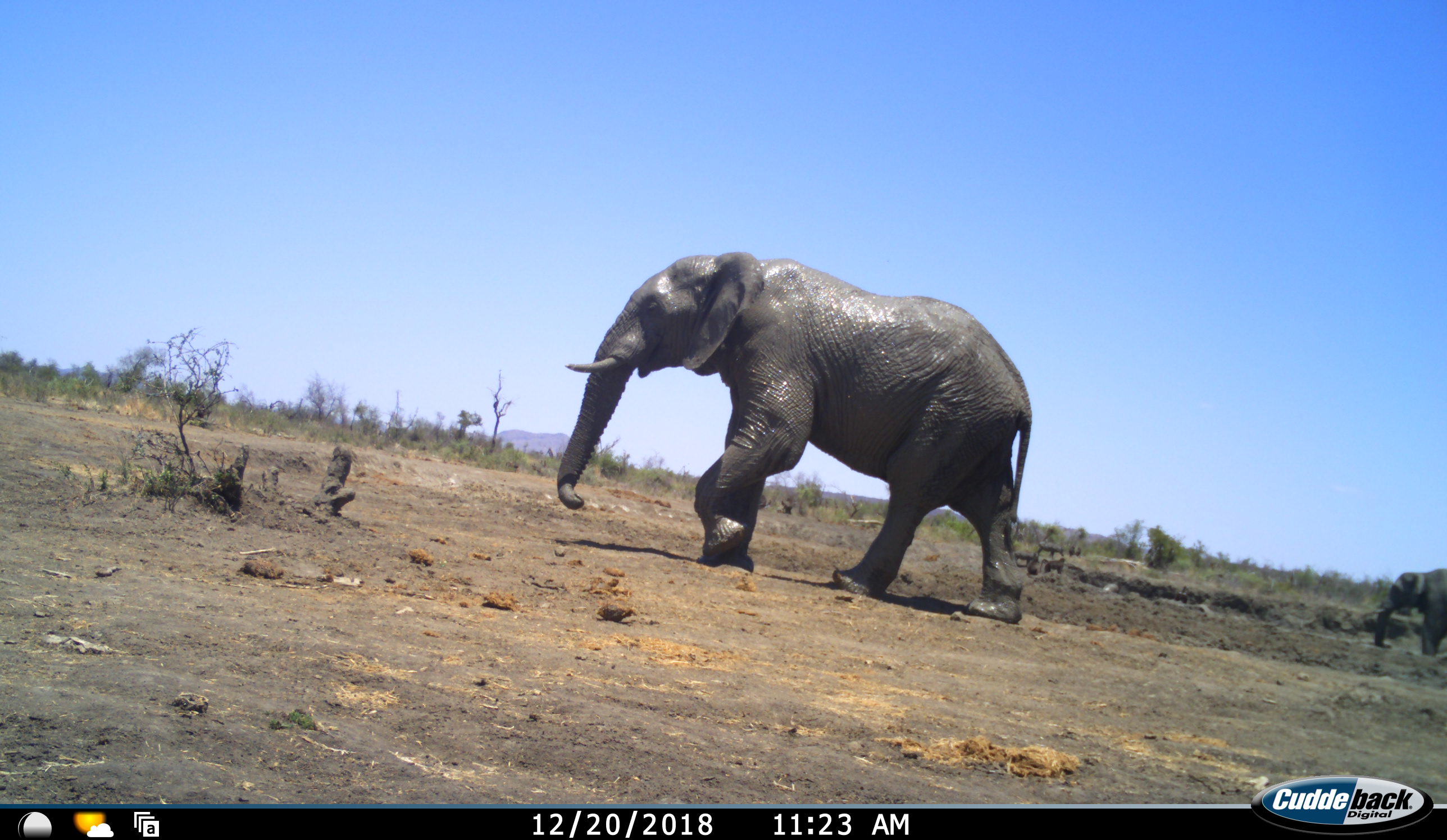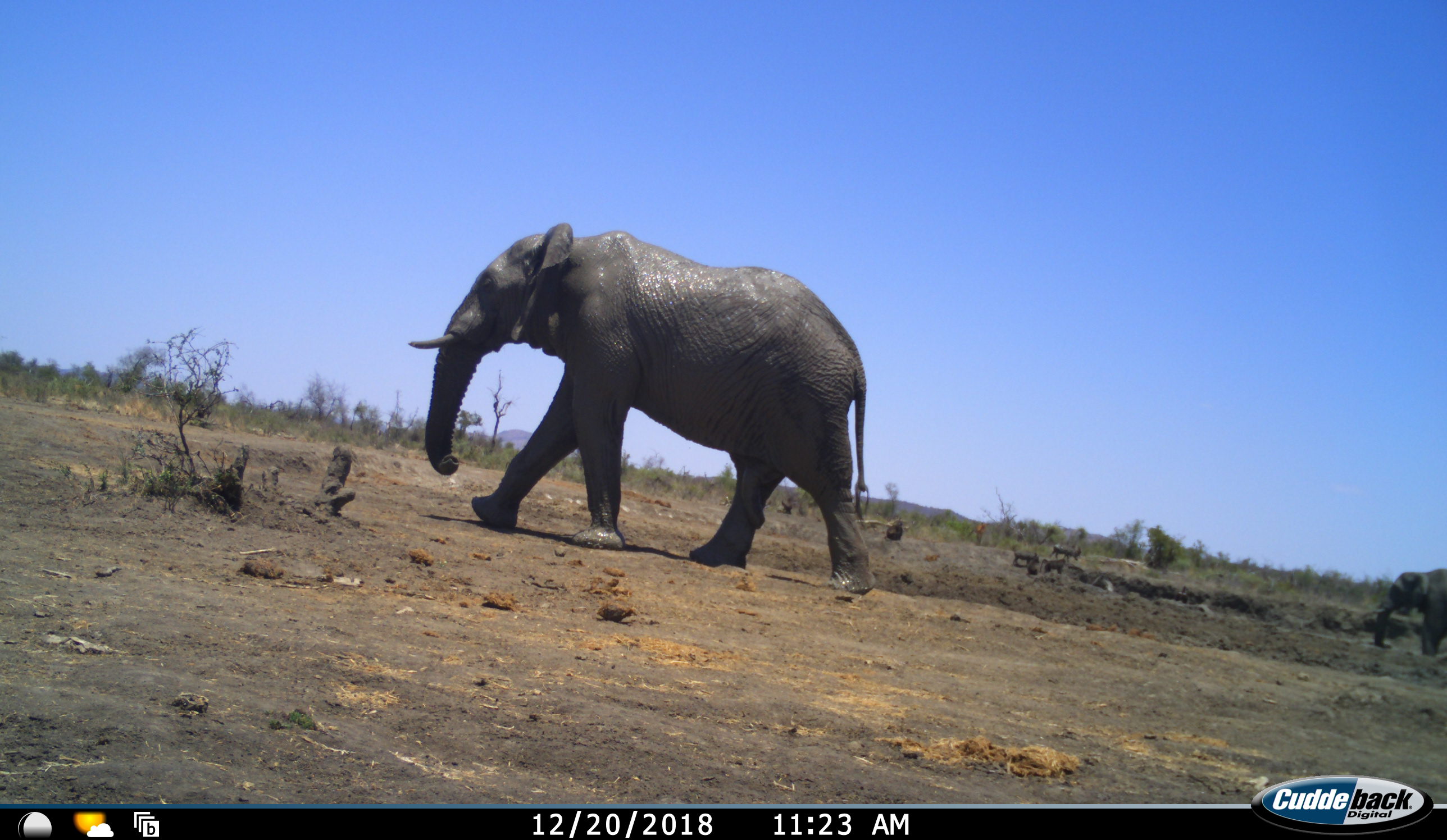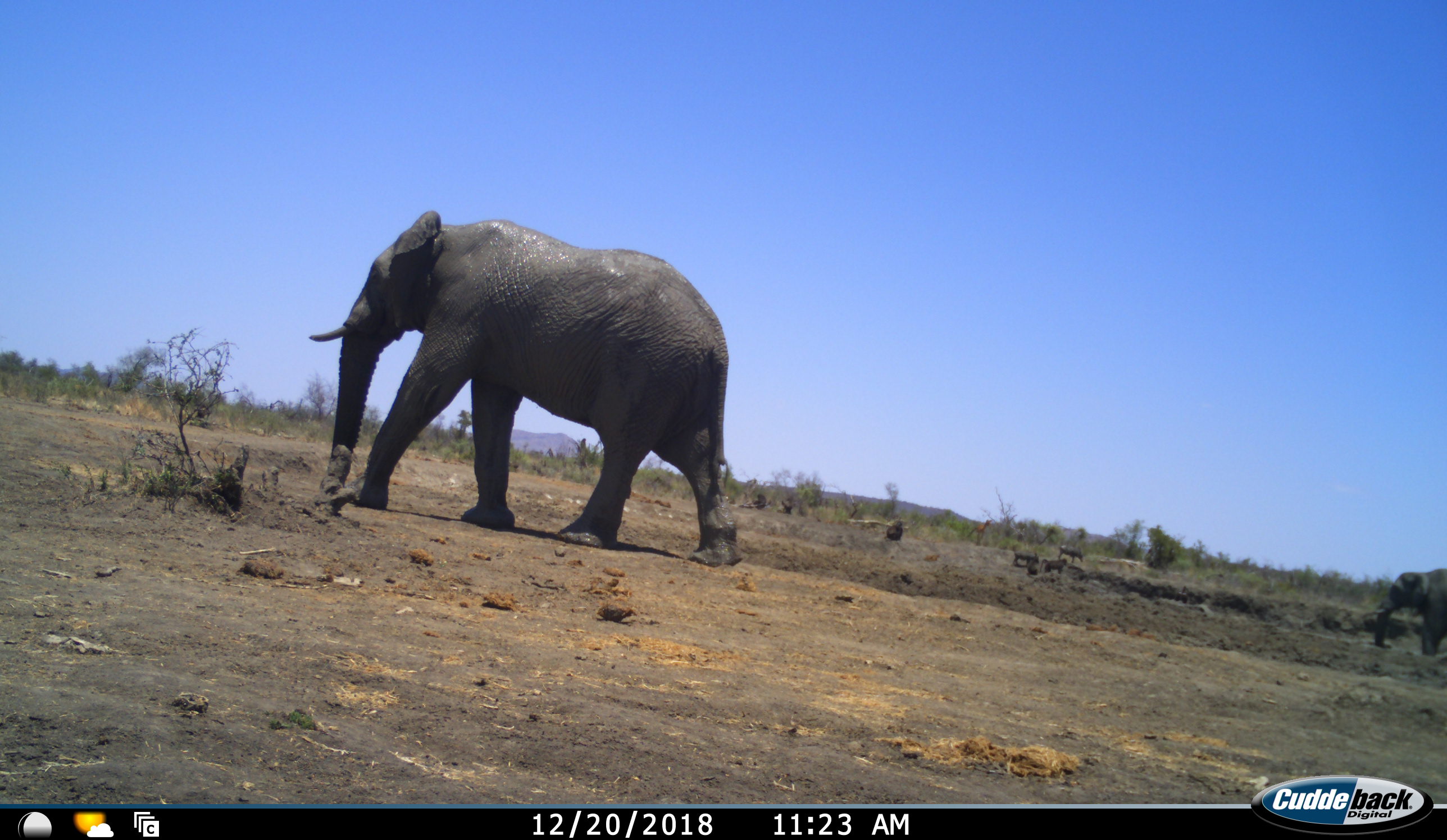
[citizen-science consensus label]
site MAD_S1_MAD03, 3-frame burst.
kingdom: Animalia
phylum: Chordata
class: Mammalia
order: Primates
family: Cercopithecidae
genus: Papio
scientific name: Papio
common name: baboon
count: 2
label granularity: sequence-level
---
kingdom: Animalia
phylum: Chordata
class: Mammalia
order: Proboscidea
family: Elephantidae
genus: Loxodonta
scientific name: Loxodonta africana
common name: african bush elephant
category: elephant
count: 2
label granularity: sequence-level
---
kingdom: Animalia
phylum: Chordata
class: Mammalia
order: Artiodactyla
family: Suidae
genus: Phacochoerus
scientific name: Phacochoerus africanus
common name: warthog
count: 2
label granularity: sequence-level